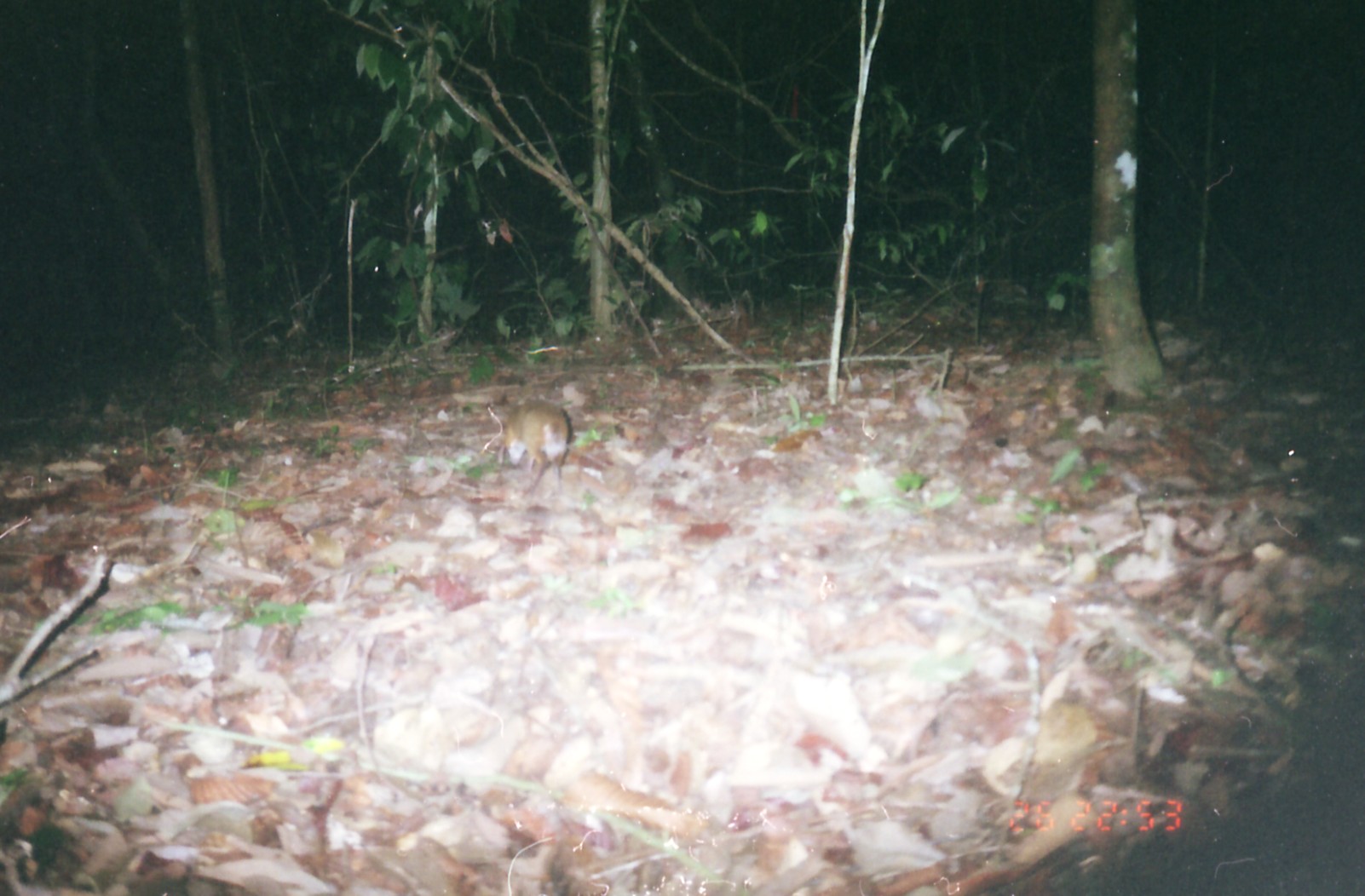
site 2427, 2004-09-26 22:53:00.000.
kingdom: Animalia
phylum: Chordata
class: Mammalia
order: Artiodactyla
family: Tragulidae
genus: Tragulus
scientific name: Tragulus napu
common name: greater oriental chevrotain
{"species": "Tragulus napu (greater oriental chevrotain)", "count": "1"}